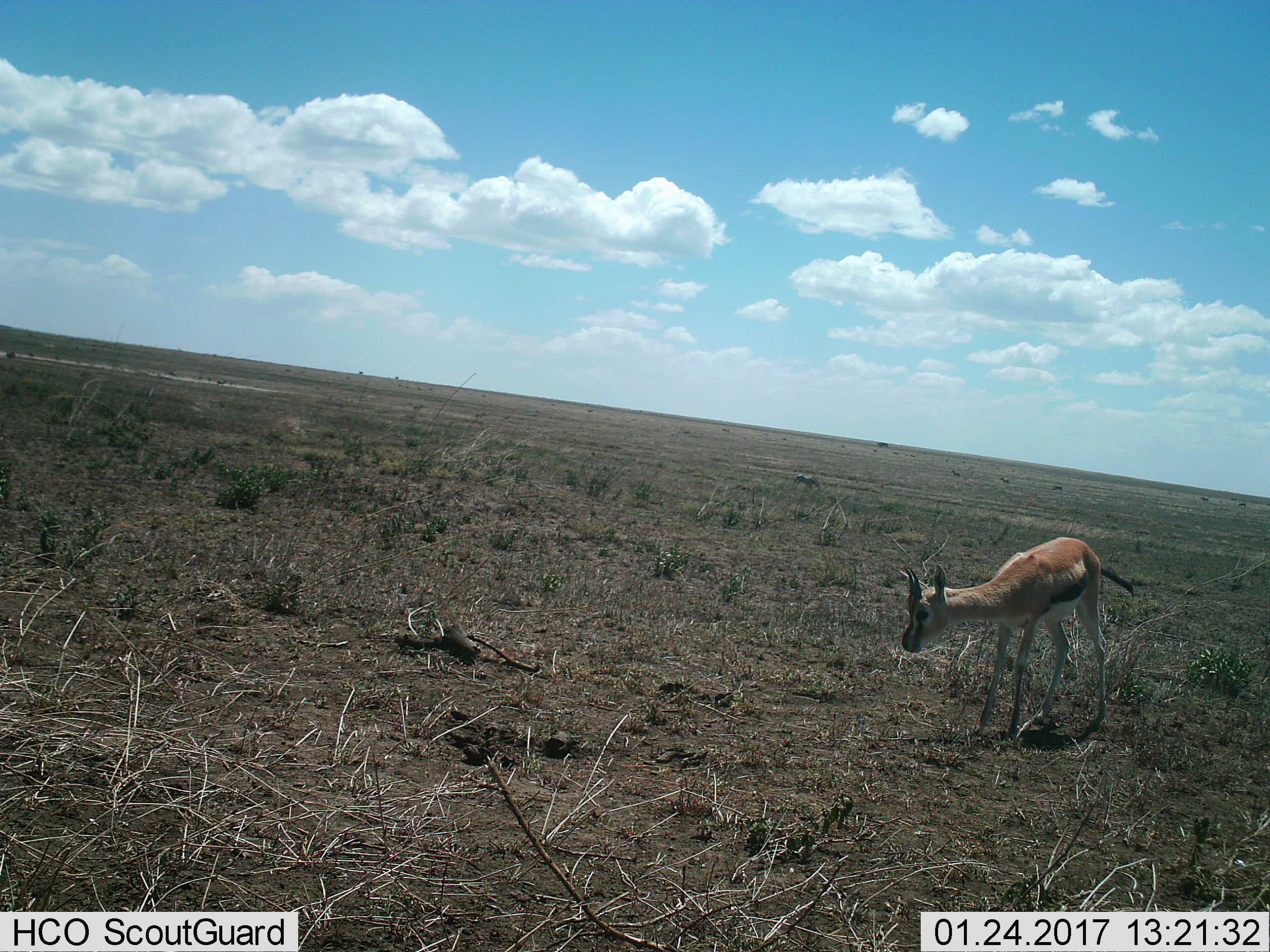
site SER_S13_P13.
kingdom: Animalia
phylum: Chordata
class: Mammalia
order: Artiodactyla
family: Bovidae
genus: Eudorcas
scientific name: Eudorcas thomsonii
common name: thomson's gazelle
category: gazellethomsons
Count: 1.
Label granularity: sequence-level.